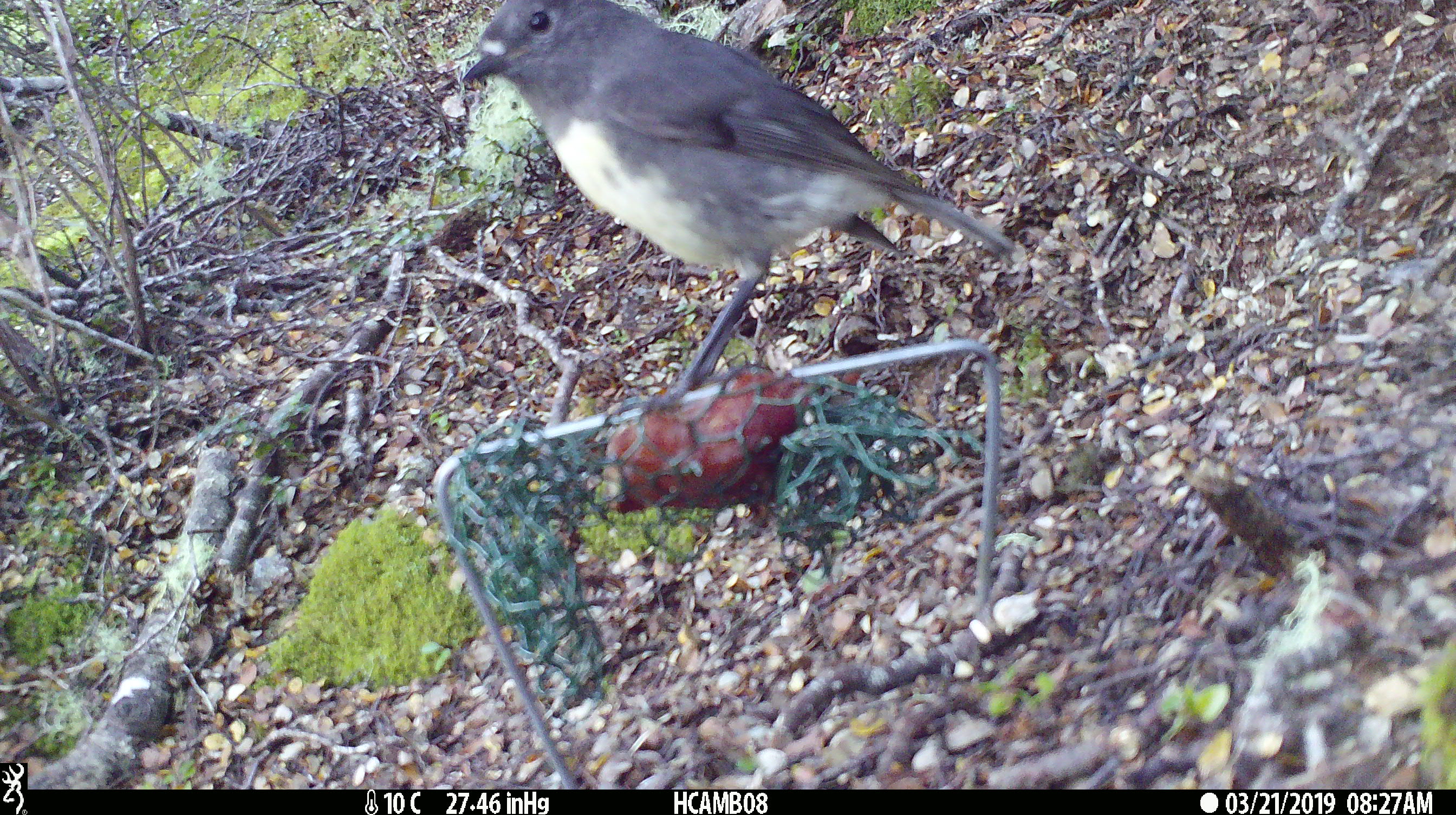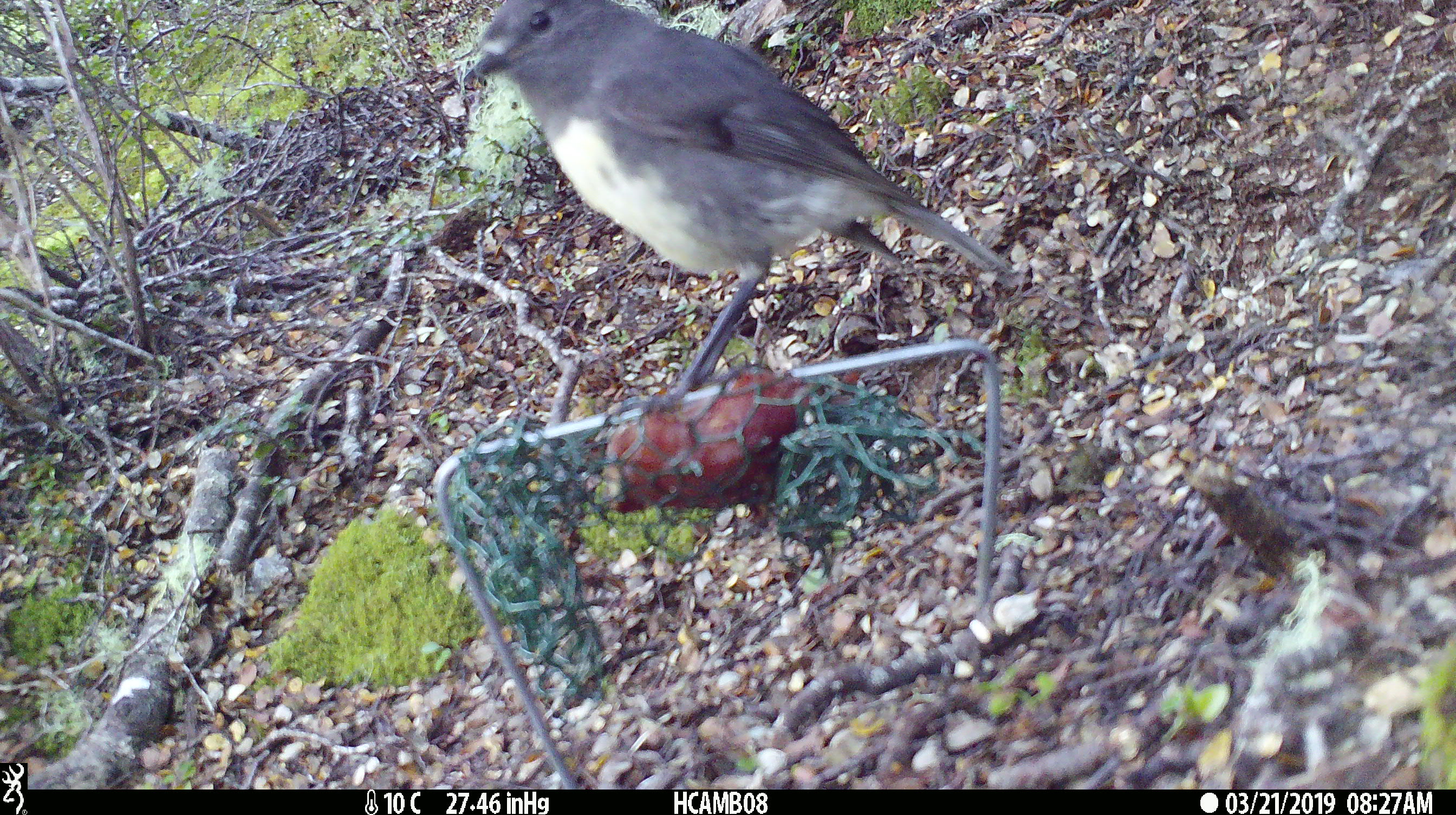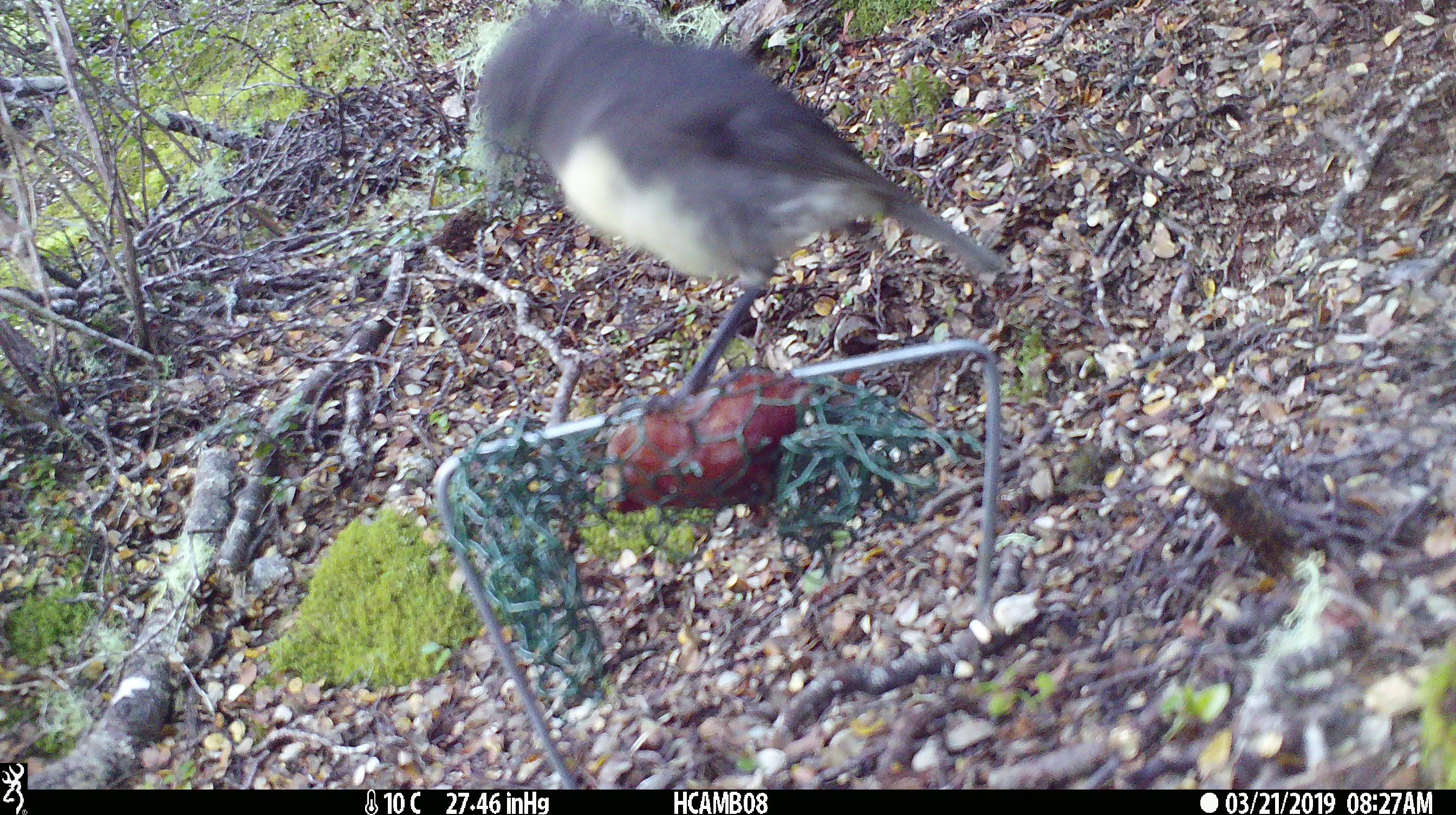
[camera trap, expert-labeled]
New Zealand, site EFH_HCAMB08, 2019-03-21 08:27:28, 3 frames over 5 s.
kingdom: Animalia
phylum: Chordata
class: Aves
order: Passeriformes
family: Petroicidae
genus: Petroica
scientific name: Petroica australis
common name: new zealand robin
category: robin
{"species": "robin (new zealand robin) (Petroica australis)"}